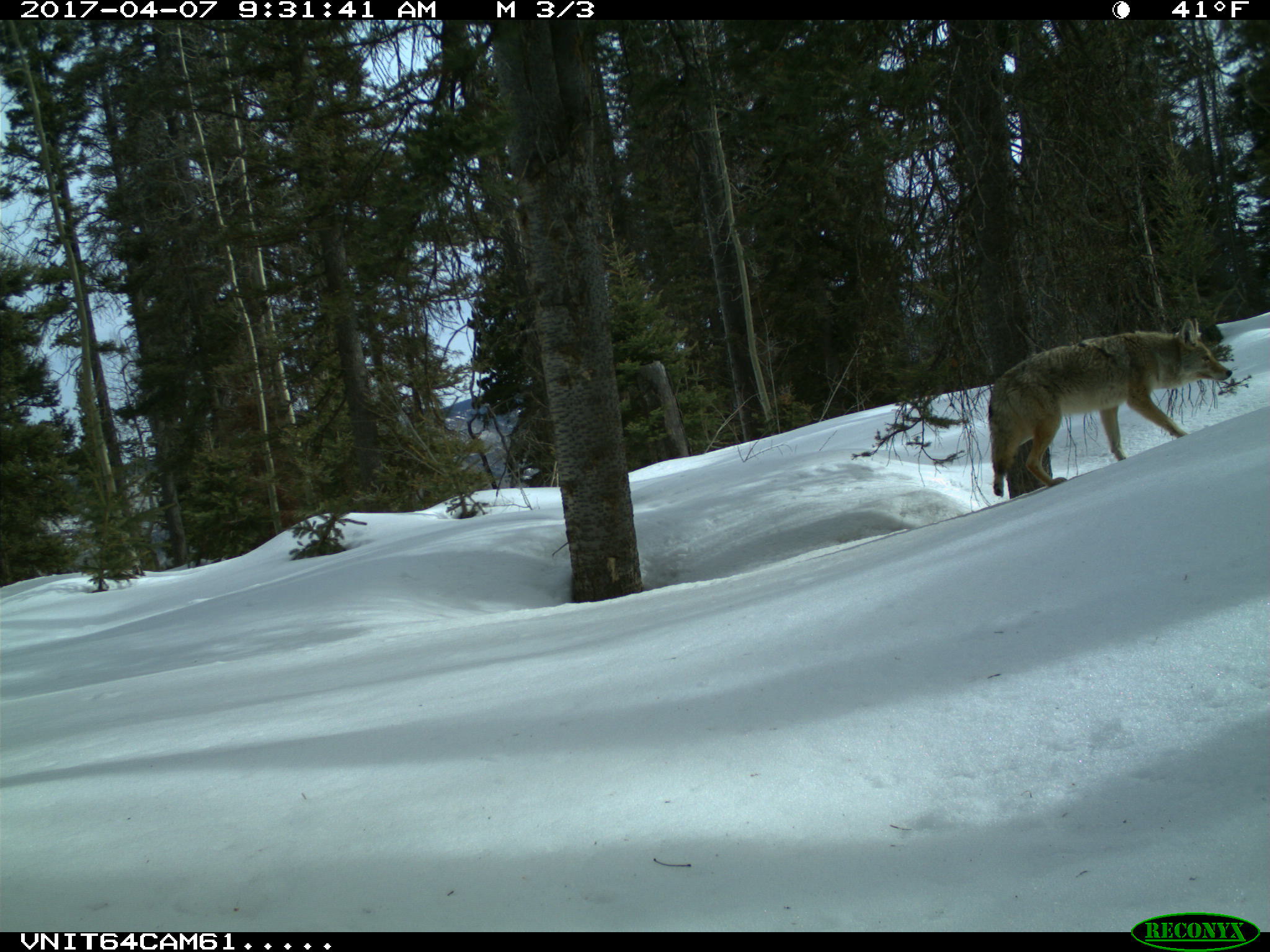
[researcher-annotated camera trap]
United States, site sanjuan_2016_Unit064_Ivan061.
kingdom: Animalia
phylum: Chordata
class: Mammalia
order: Carnivora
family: Canidae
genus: Canis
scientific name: Canis latrans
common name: coyote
Canis latrans (coyote).